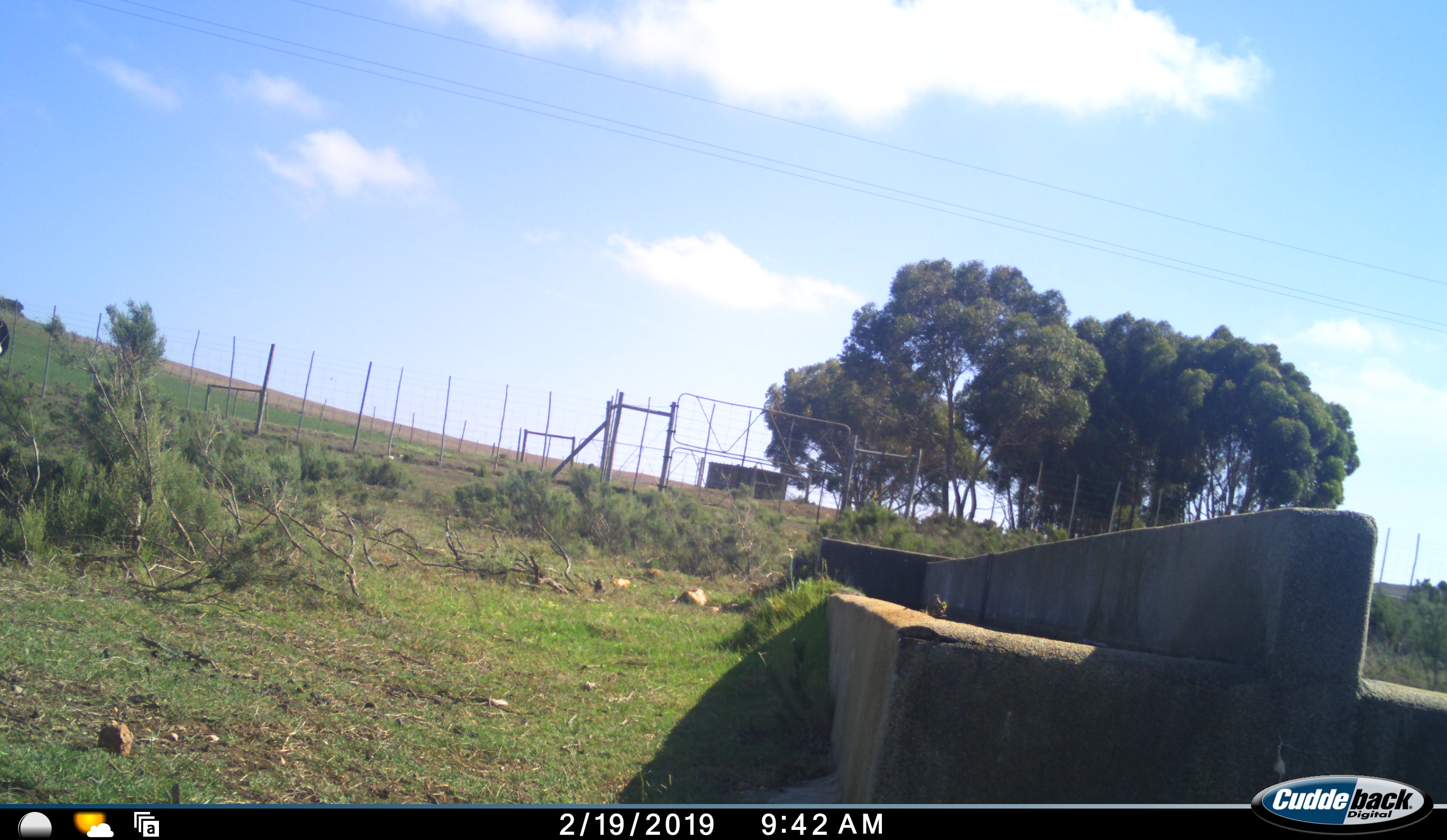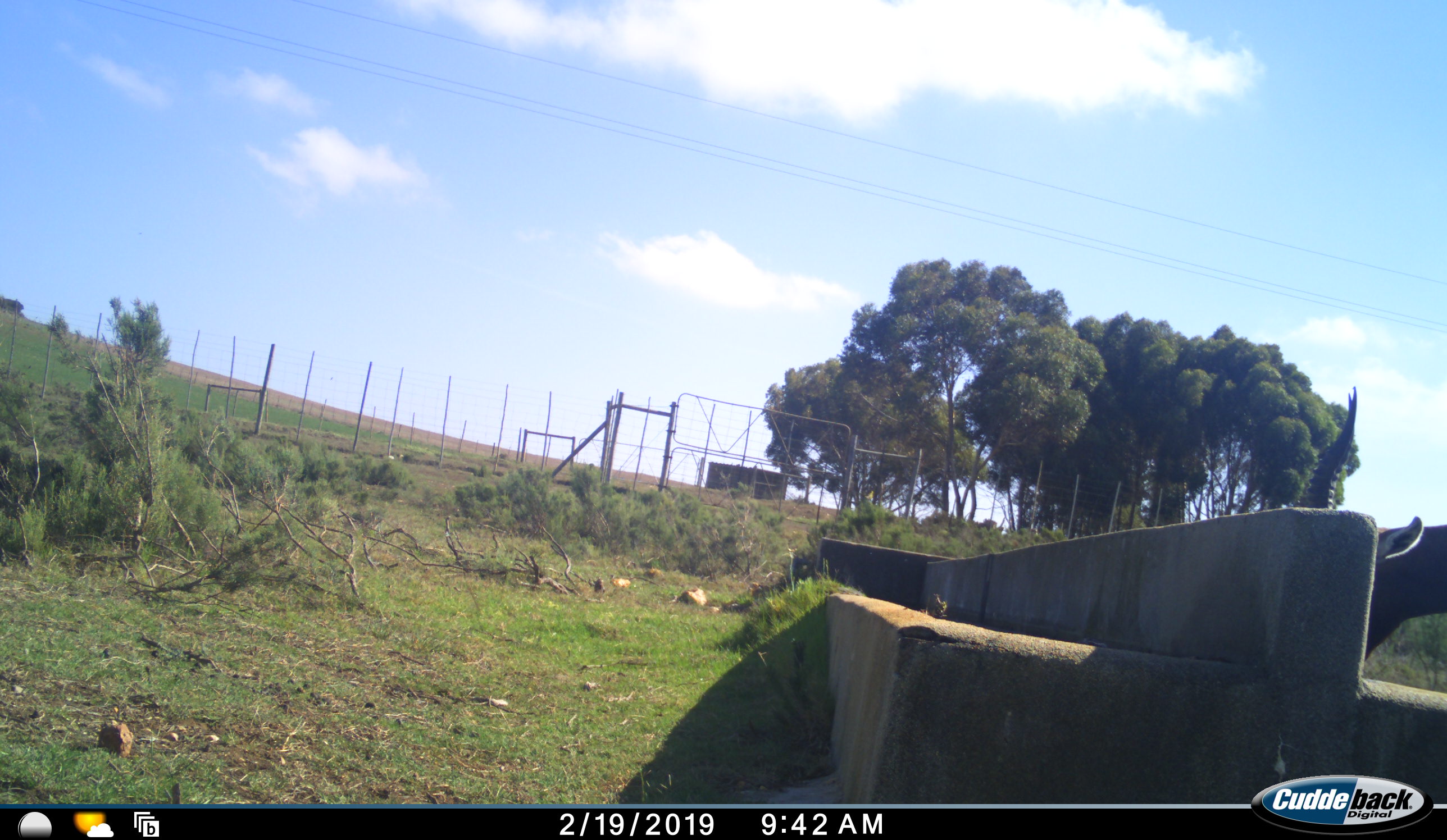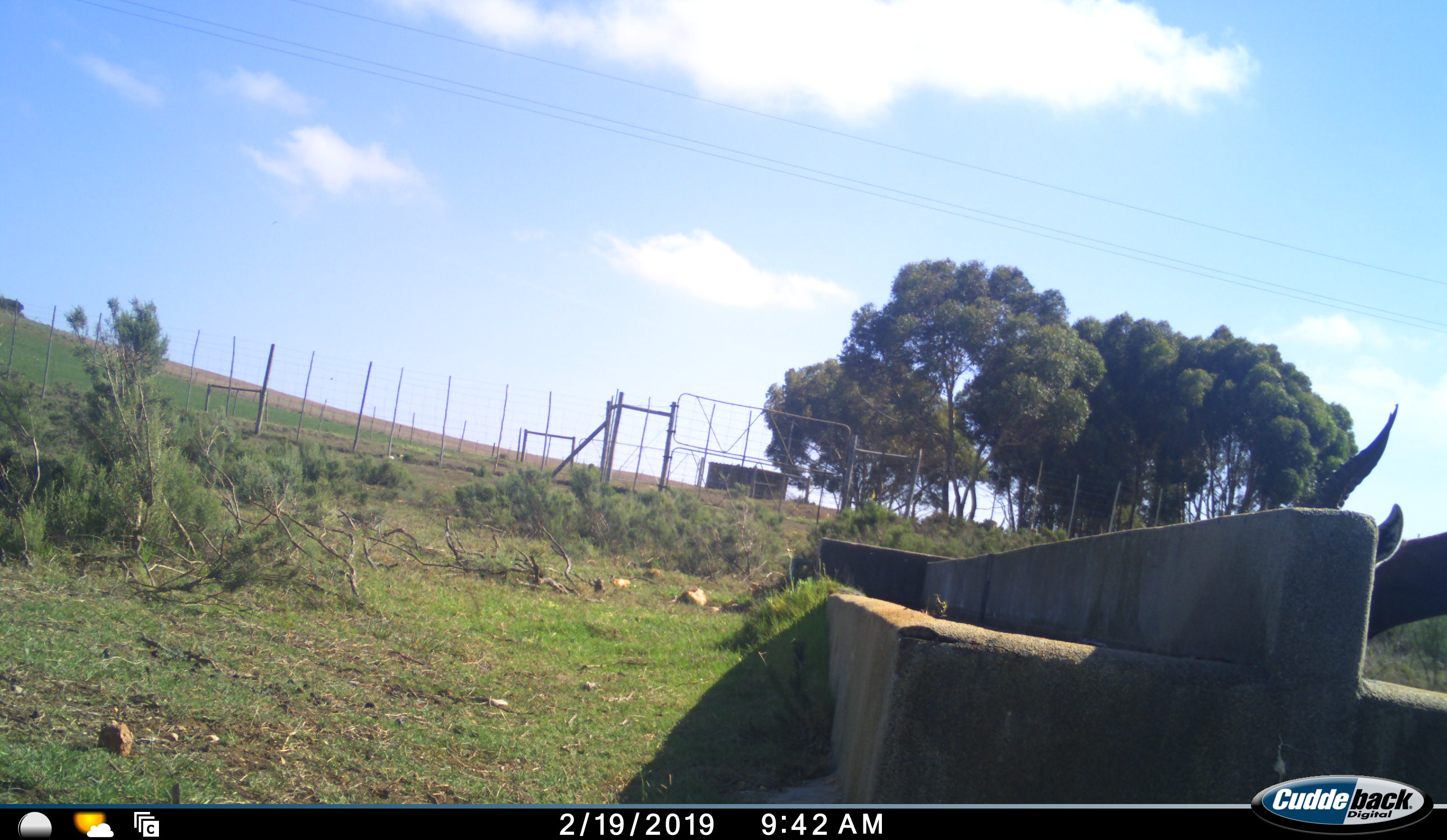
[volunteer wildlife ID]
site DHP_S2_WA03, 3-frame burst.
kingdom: Animalia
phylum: Chordata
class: Mammalia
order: Artiodactyla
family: Bovidae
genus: Damaliscus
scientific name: Damaliscus pygargus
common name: bontebok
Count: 1.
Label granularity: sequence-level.